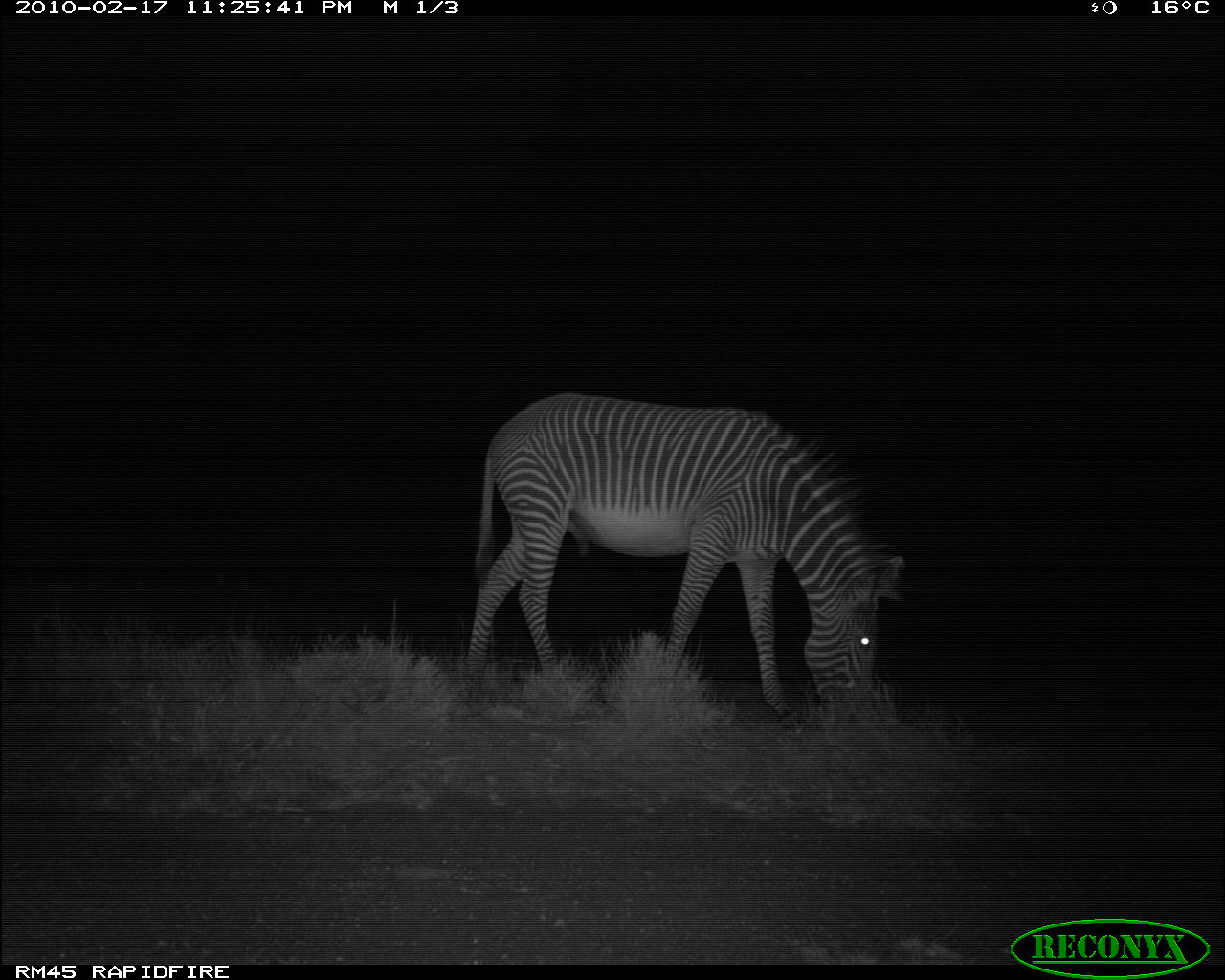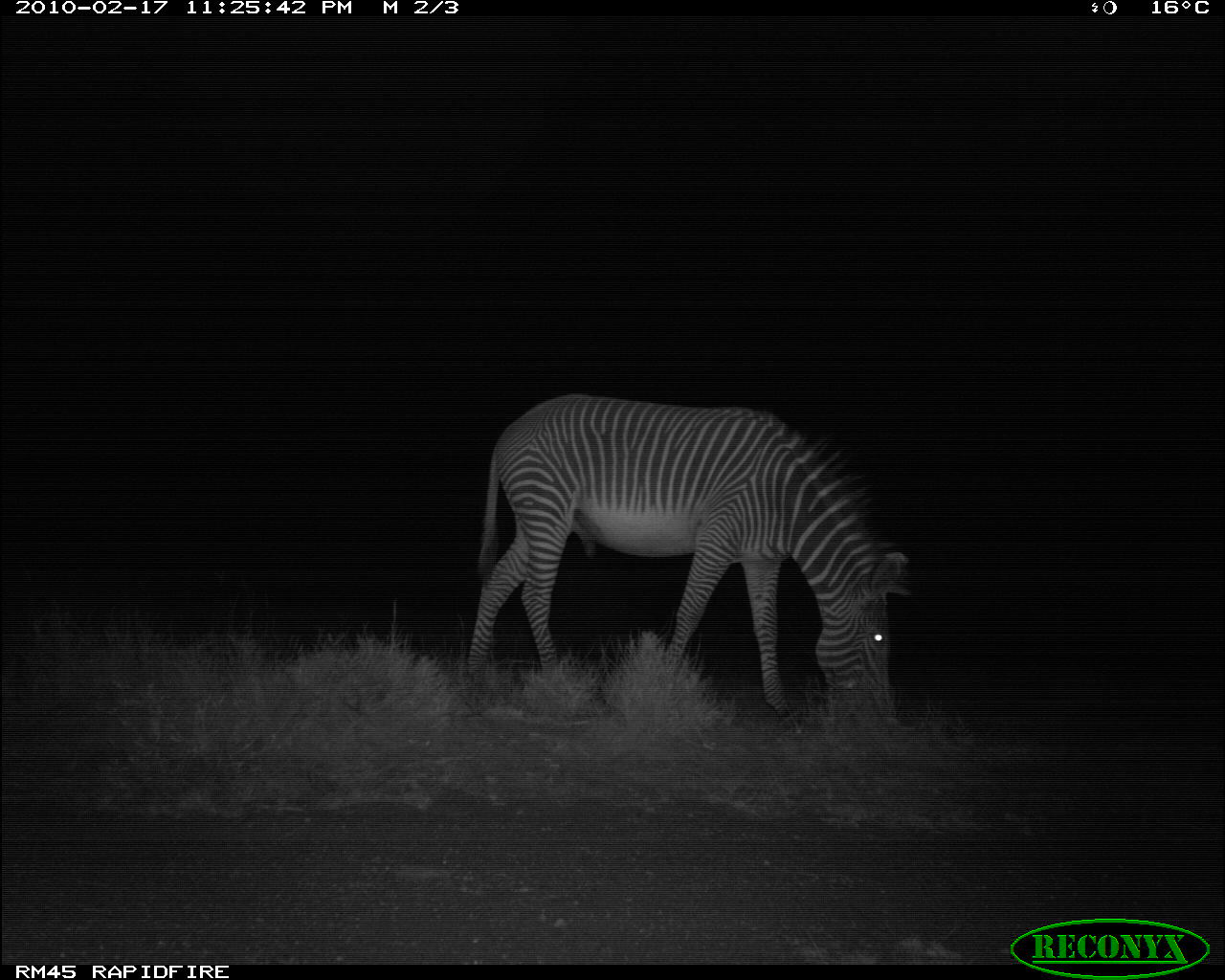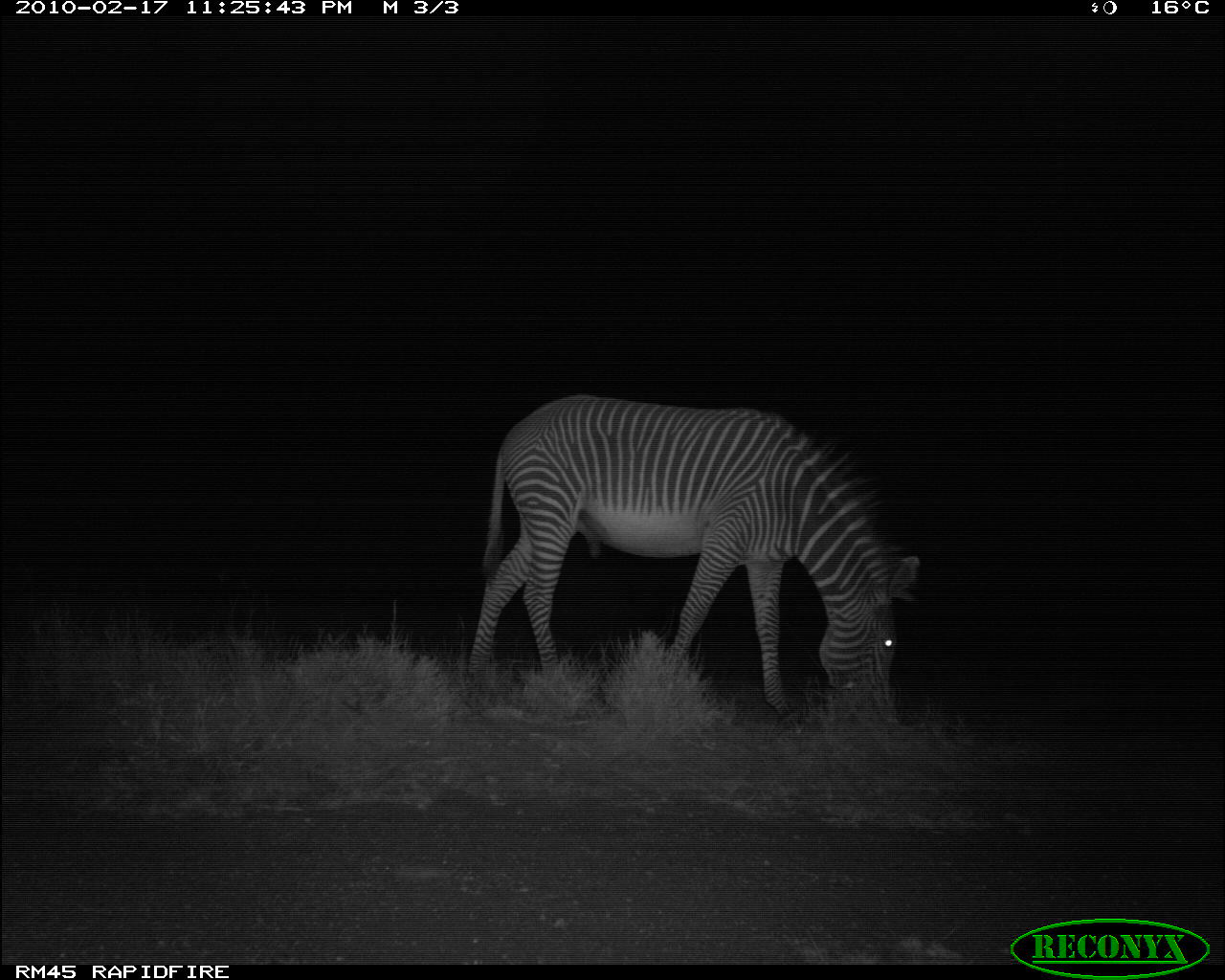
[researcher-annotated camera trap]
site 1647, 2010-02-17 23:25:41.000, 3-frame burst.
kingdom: Animalia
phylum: Chordata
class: Mammalia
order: Perissodactyla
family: Equidae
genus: Equus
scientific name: Equus grevyi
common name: grévy's zebra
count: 1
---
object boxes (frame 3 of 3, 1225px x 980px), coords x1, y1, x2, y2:
equus grevyi: 460, 390, 923, 746